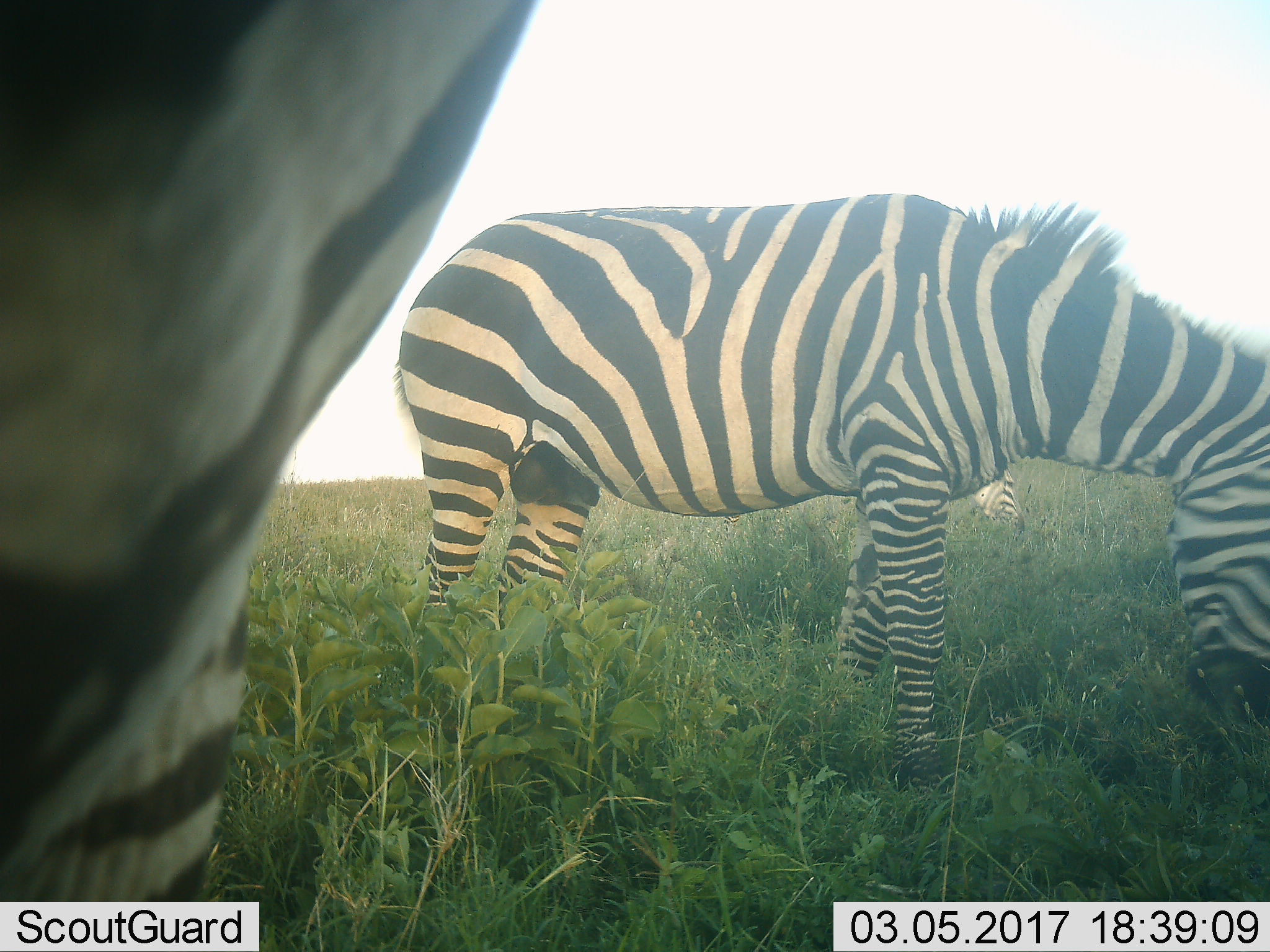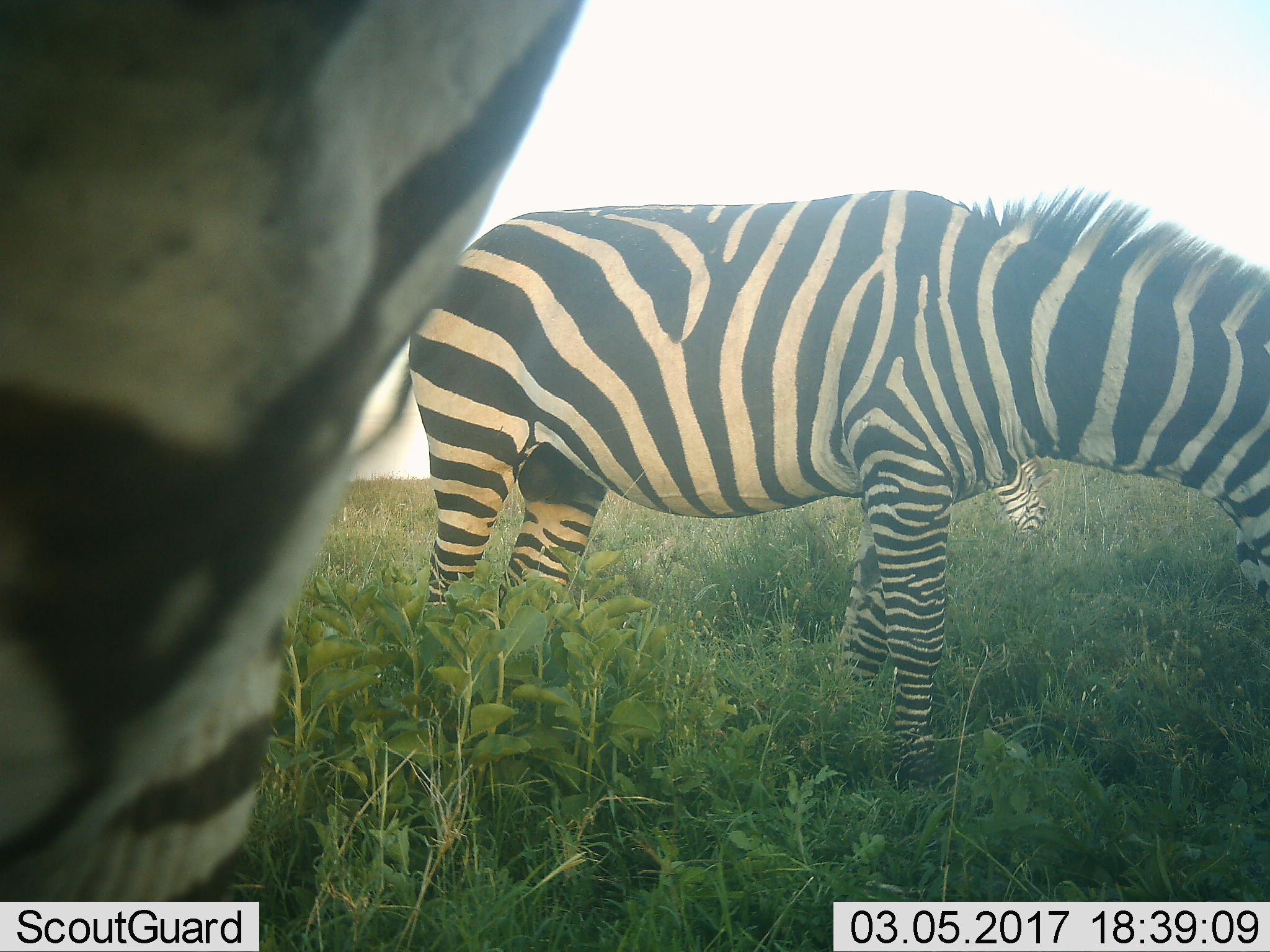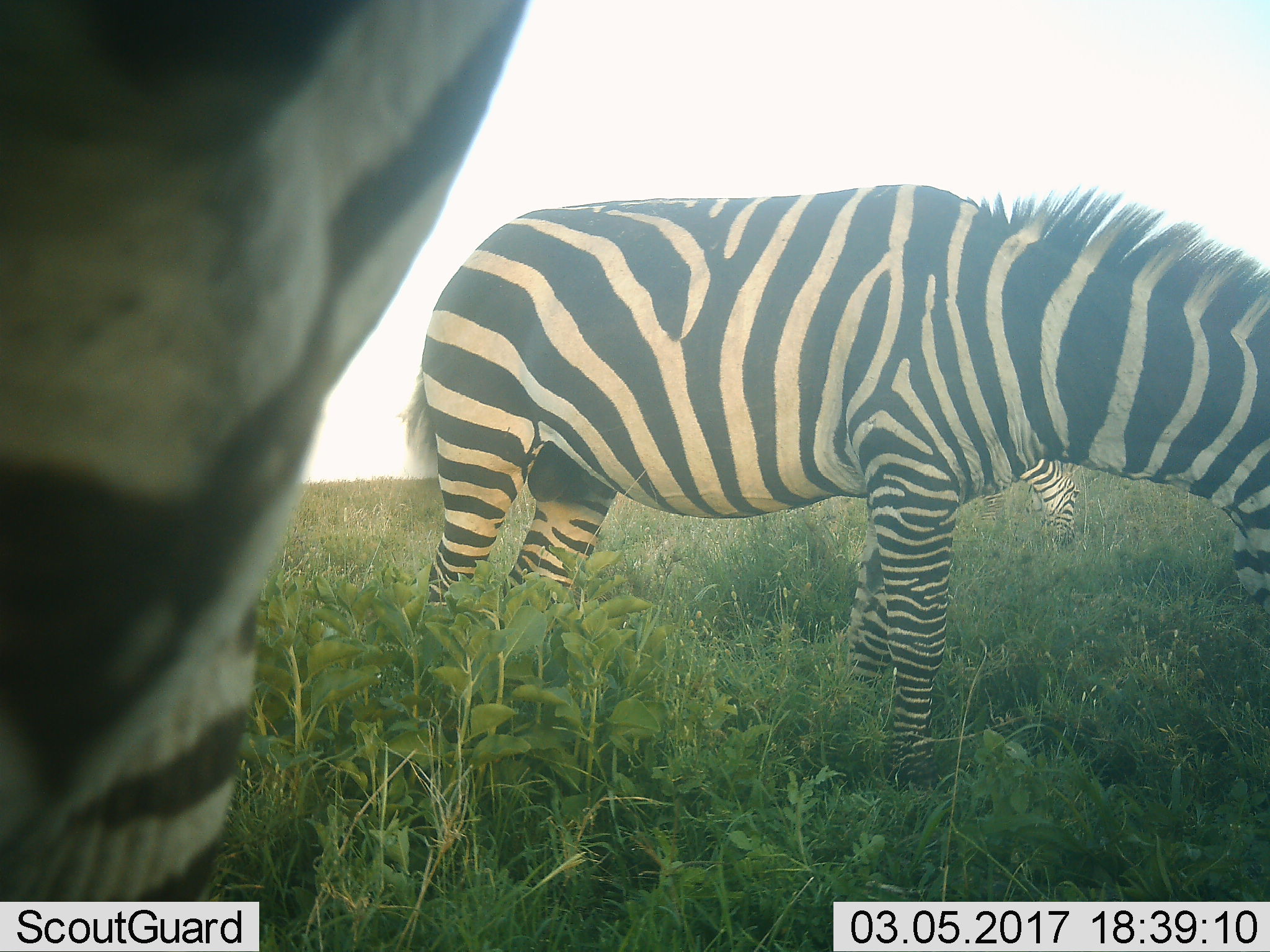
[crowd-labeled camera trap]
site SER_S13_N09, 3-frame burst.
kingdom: Animalia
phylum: Chordata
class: Mammalia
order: Perissodactyla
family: Equidae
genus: Equus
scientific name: Equus quagga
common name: plains zebra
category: zebraplains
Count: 3.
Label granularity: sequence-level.